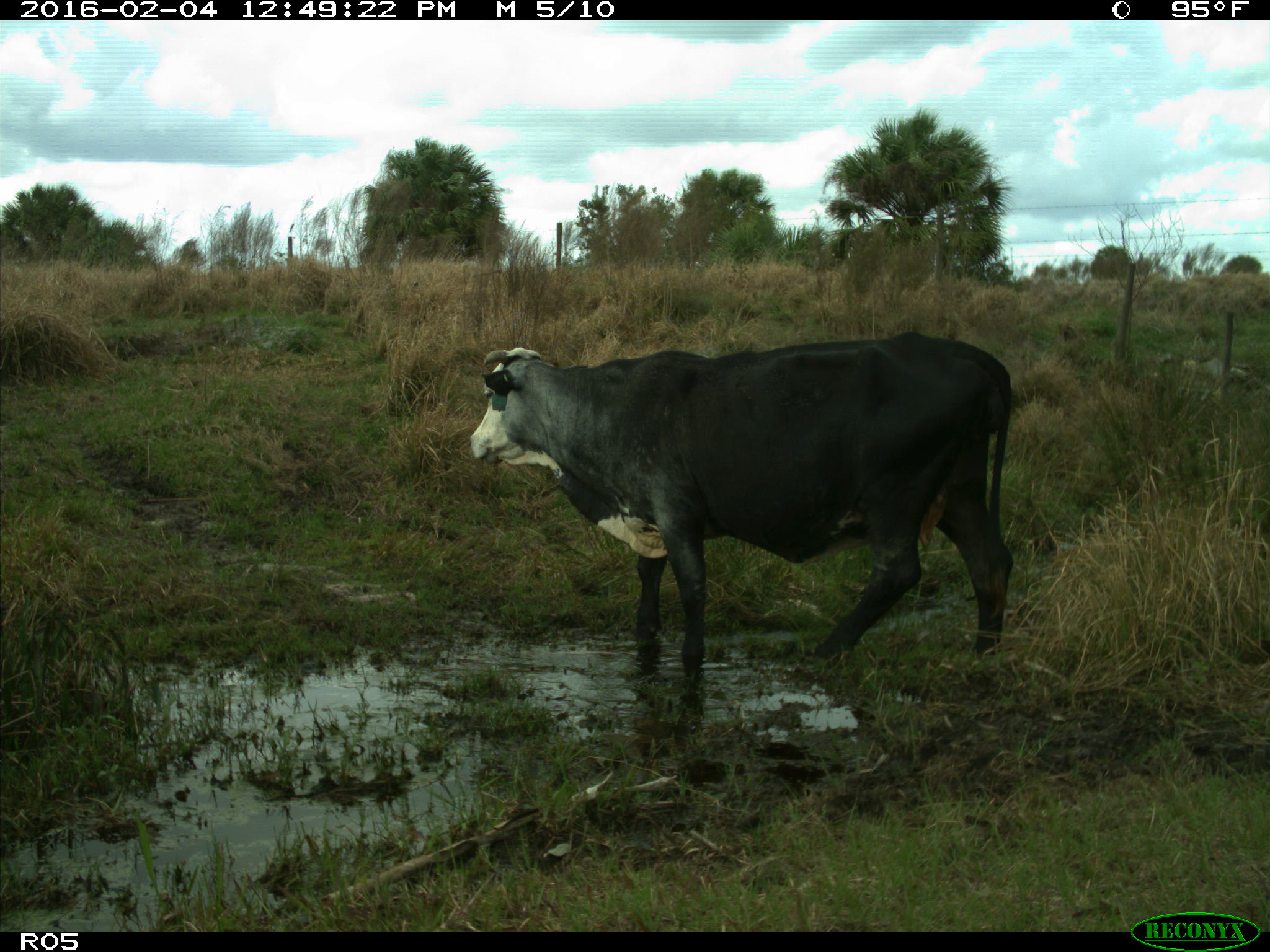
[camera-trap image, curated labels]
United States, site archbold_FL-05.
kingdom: Animalia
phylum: Chordata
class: Mammalia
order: Artiodactyla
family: Bovidae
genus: Bos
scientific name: Bos taurus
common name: domestic cow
Bos taurus (domestic cow).